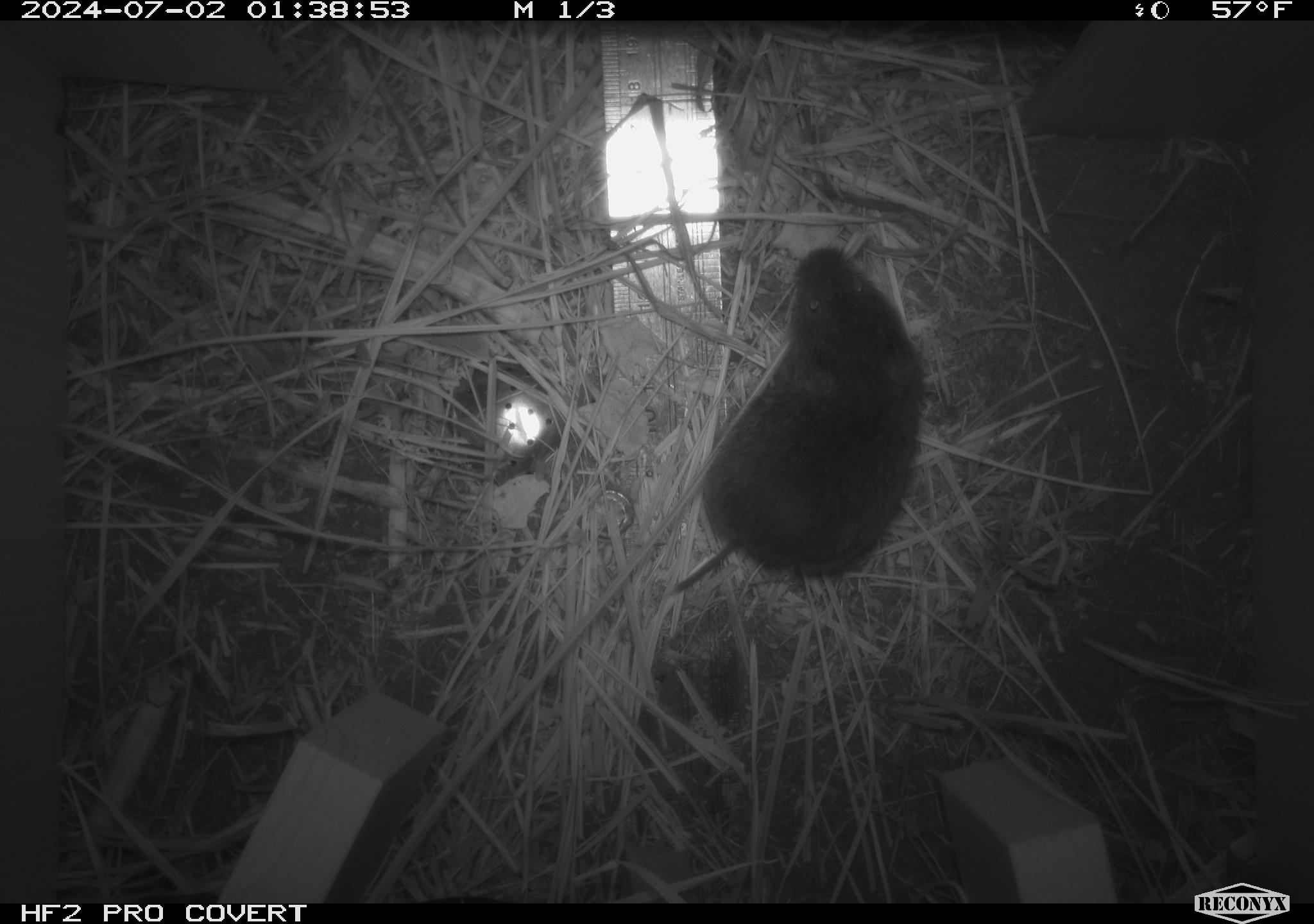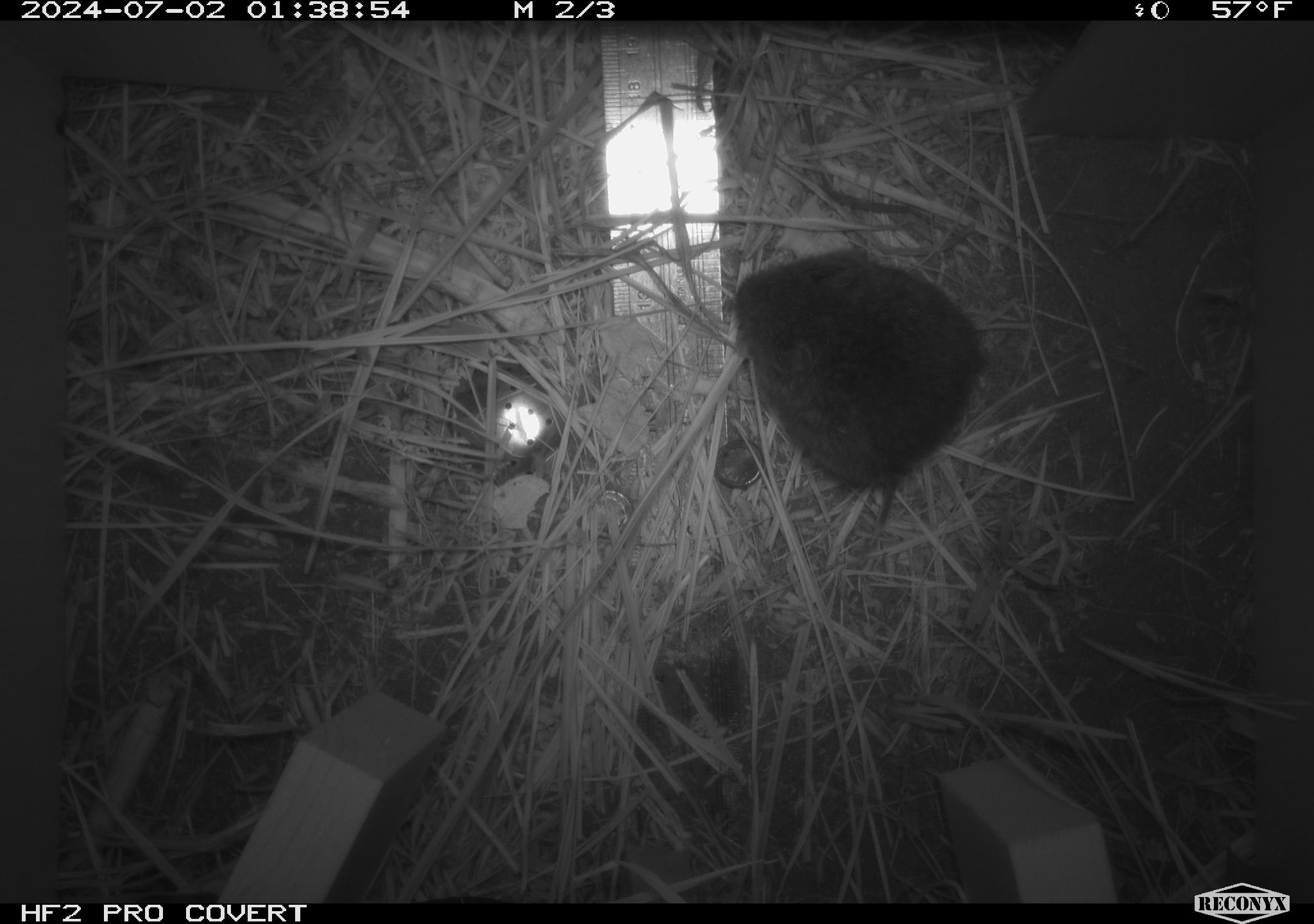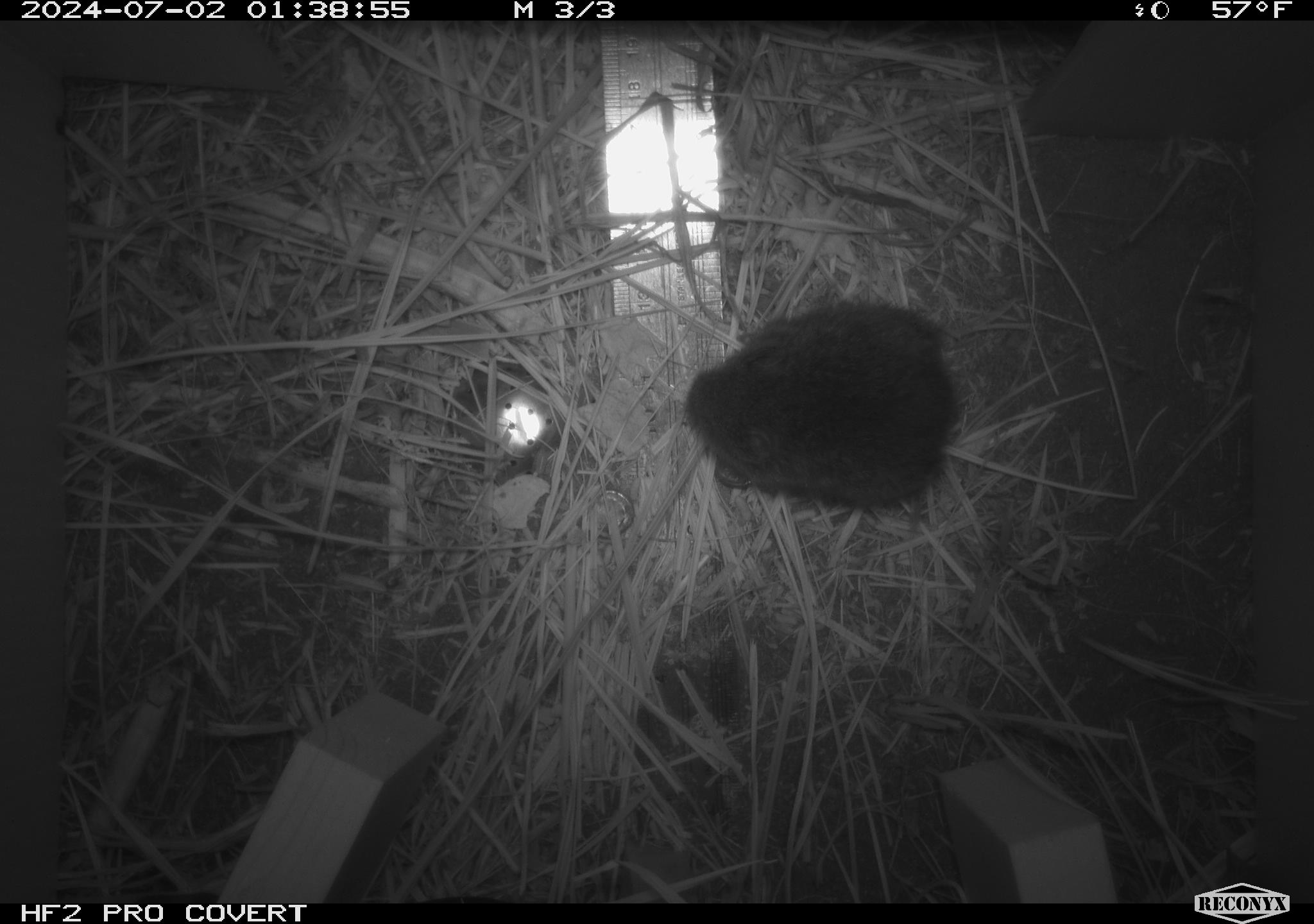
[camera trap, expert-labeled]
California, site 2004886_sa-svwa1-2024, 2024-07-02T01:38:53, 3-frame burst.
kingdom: Animalia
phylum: Chordata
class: Mammalia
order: Rodentia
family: Cricetidae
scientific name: Arvicolinae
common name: voles, lemmings, and muskrats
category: arvicolinae subfamily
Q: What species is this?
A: Arvicolinae subfamily (voles, lemmings, and muskrats) (Arvicolinae).